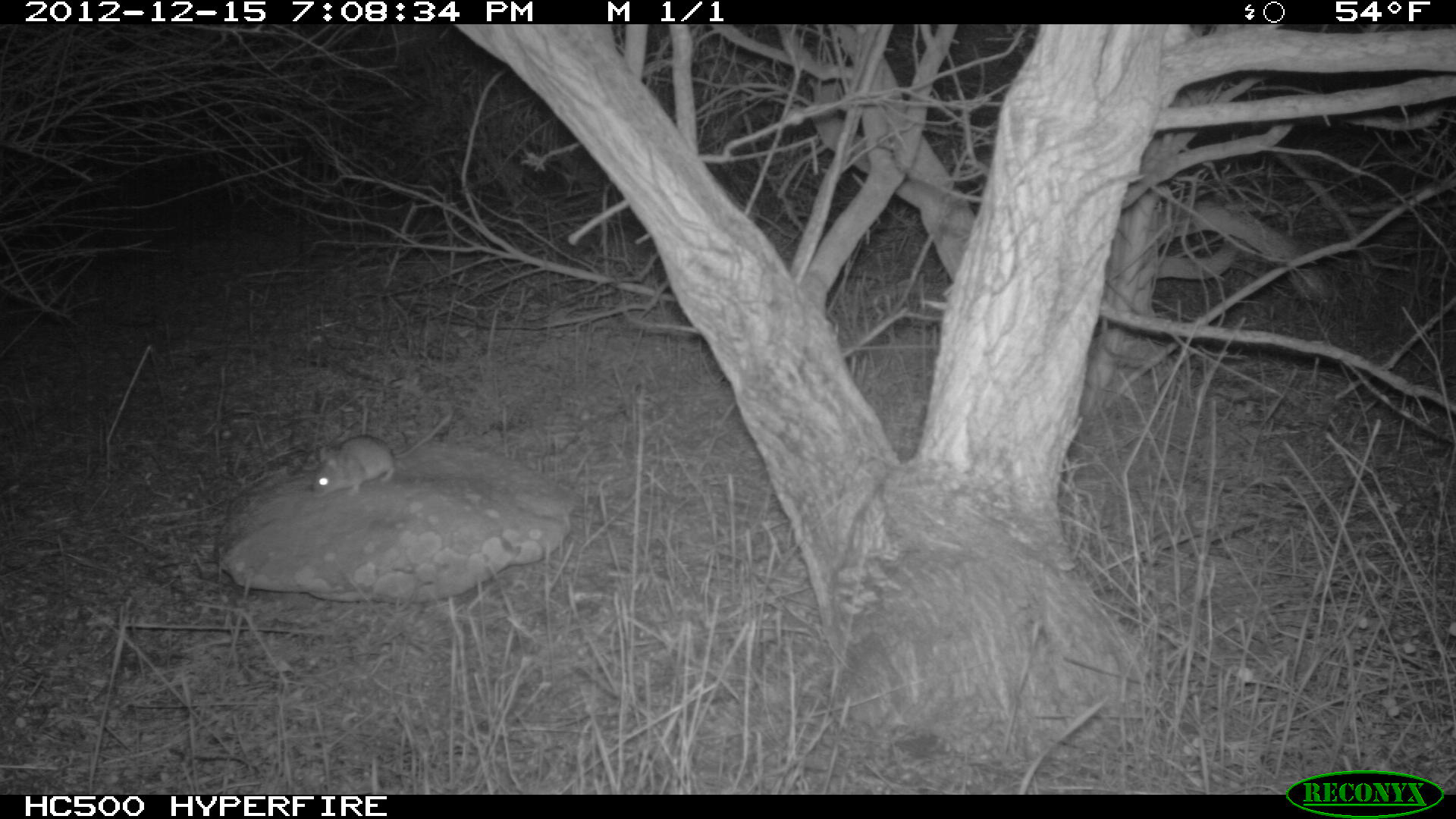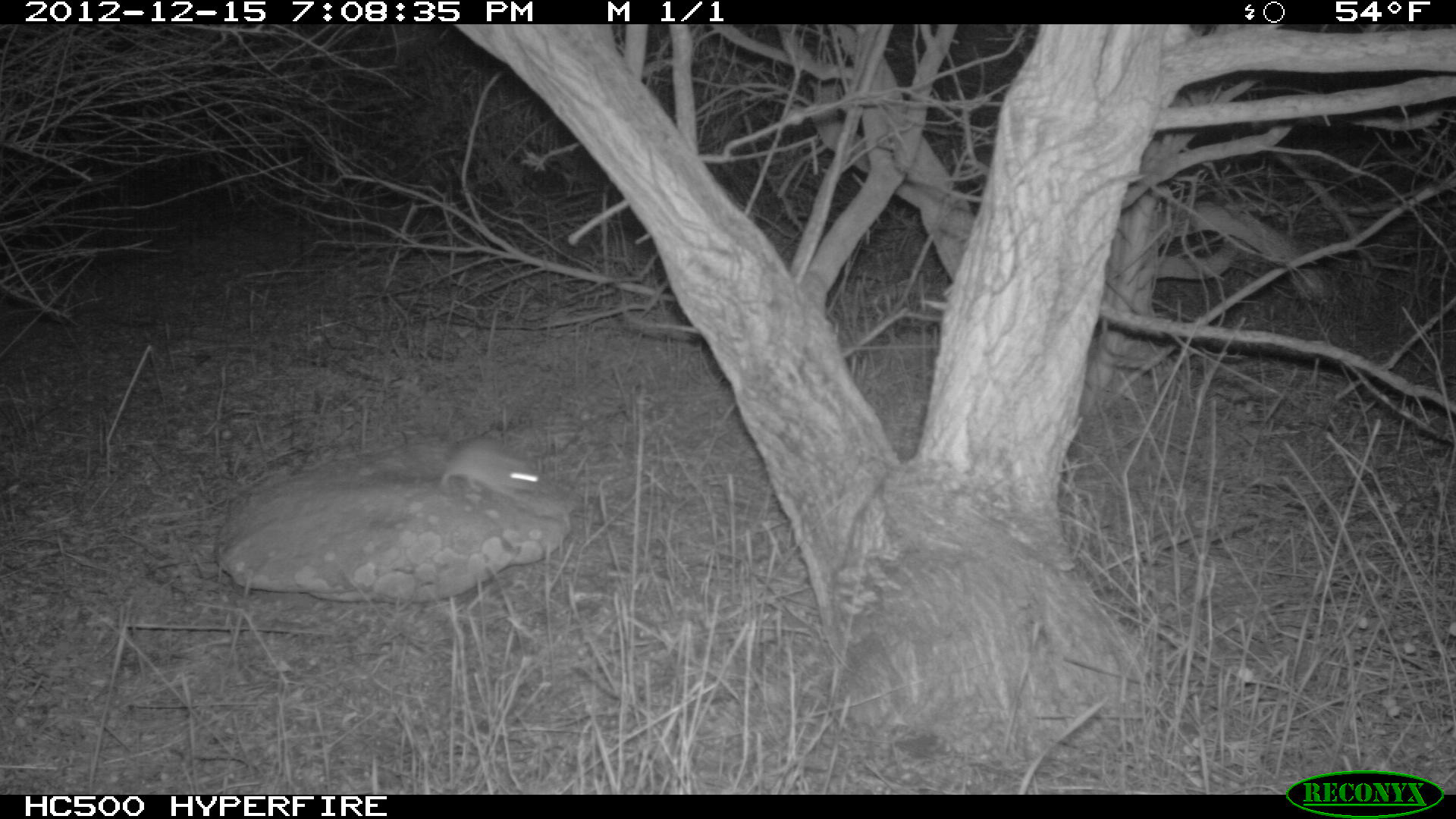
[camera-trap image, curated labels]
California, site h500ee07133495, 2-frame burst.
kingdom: Animalia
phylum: Chordata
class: Mammalia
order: Rodentia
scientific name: Rodentia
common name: rodent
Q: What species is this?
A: Rodent (Rodentia).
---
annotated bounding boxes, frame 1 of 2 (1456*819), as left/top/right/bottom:
rodent: 312/415/450/497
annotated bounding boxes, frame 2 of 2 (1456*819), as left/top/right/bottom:
rodent: 438/437/541/502